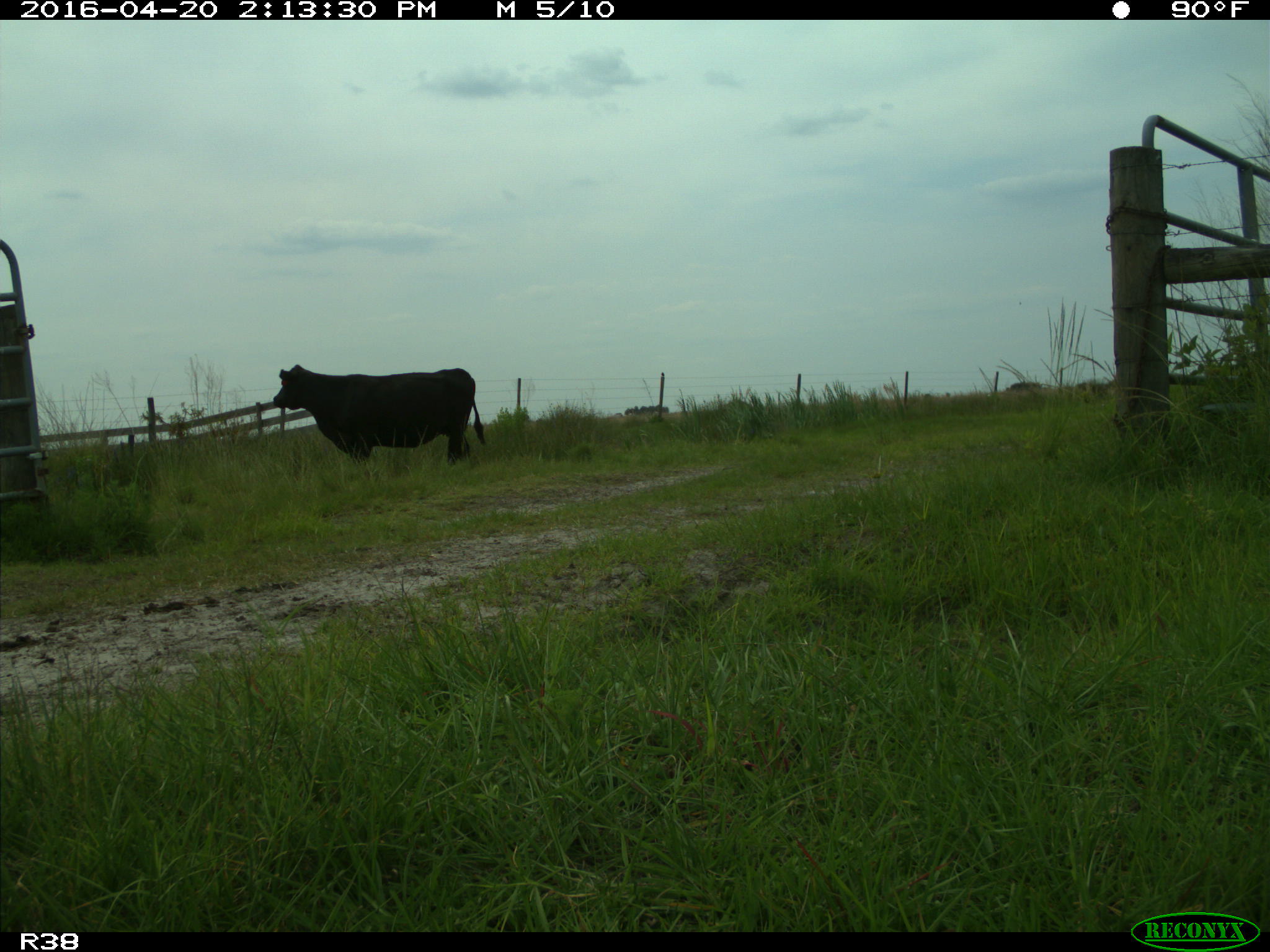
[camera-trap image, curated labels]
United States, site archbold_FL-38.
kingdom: Animalia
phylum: Chordata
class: Mammalia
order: Artiodactyla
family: Bovidae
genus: Bos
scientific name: Bos taurus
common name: domestic cow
Bos taurus (domestic cow).